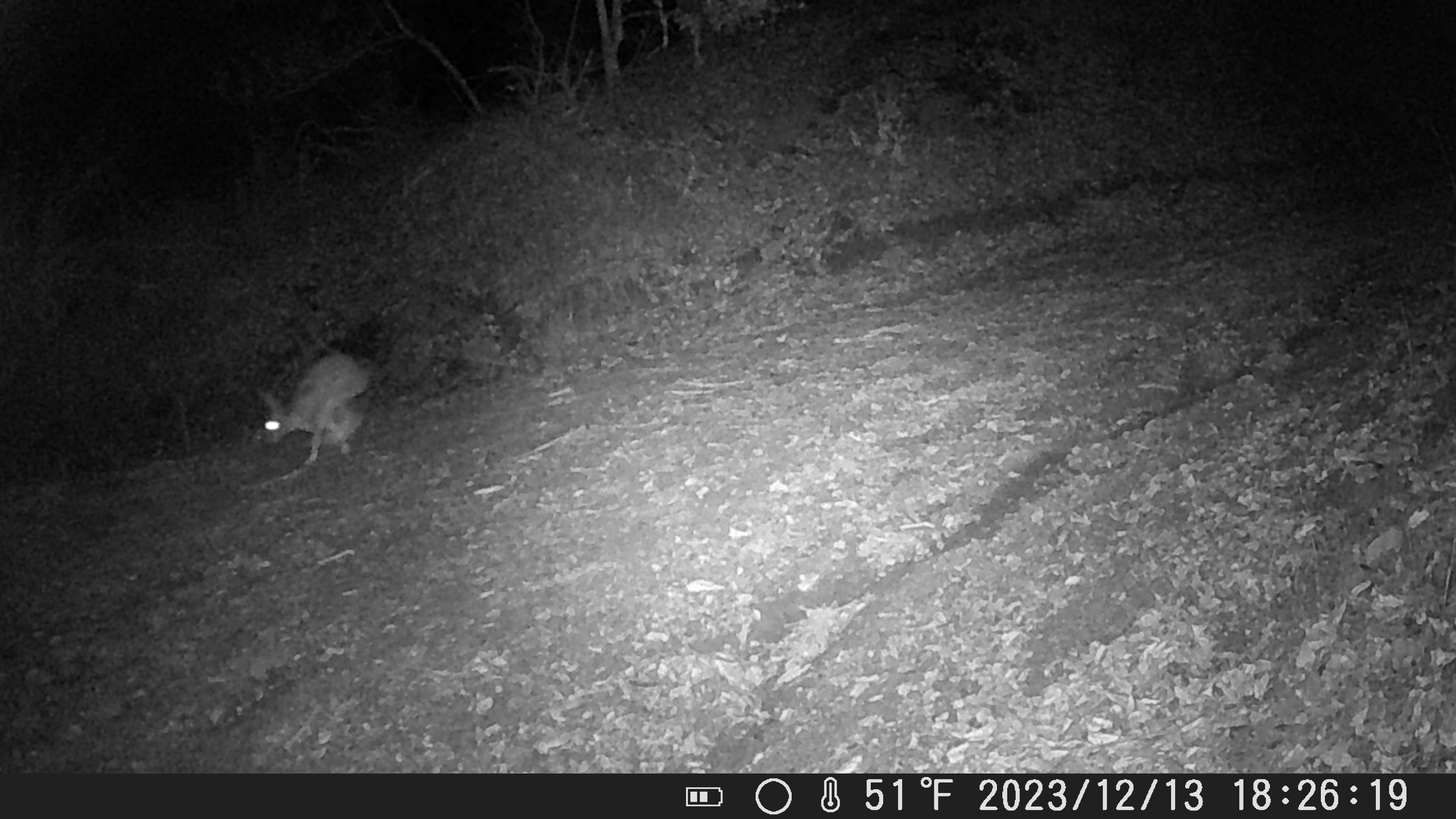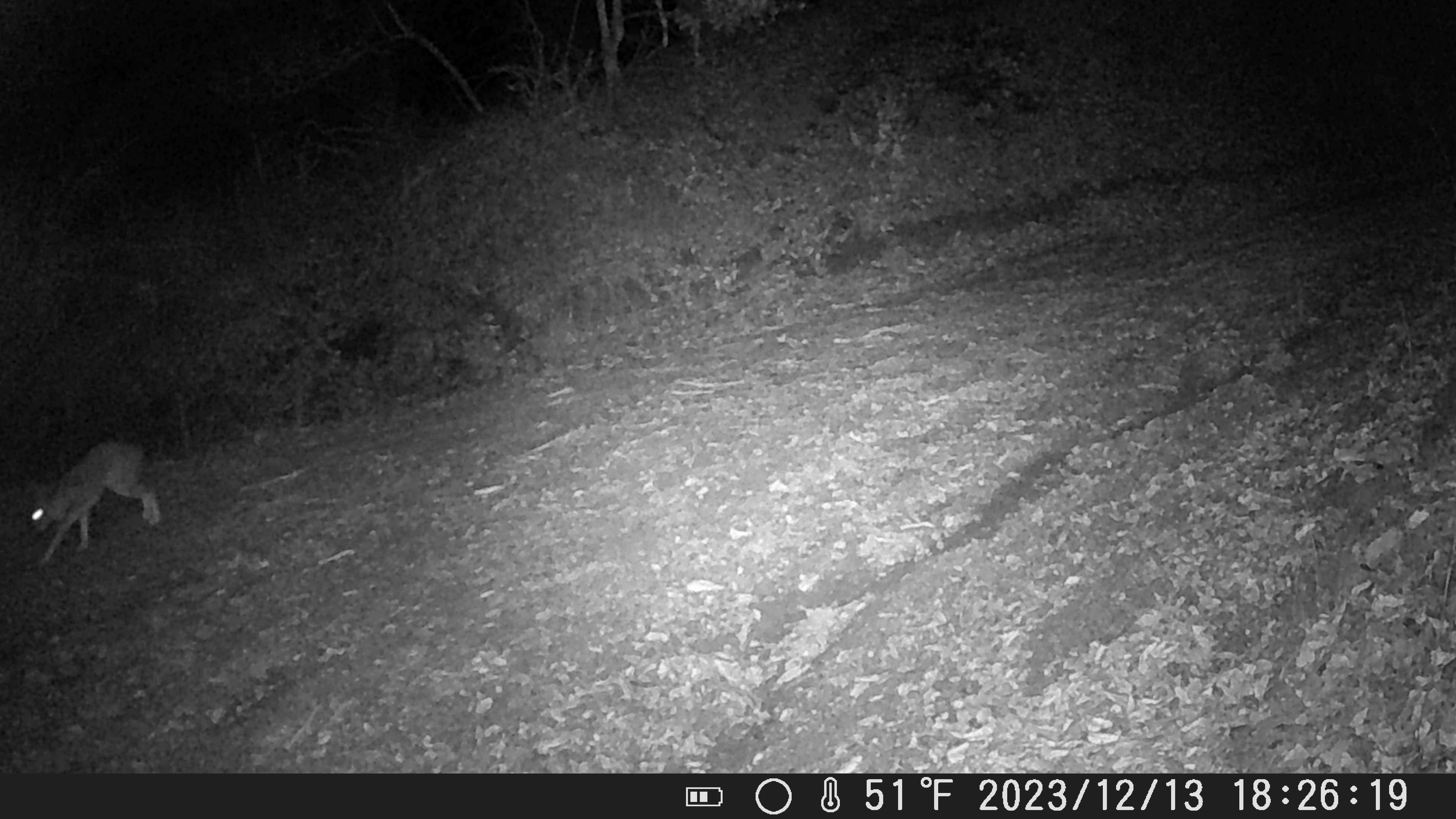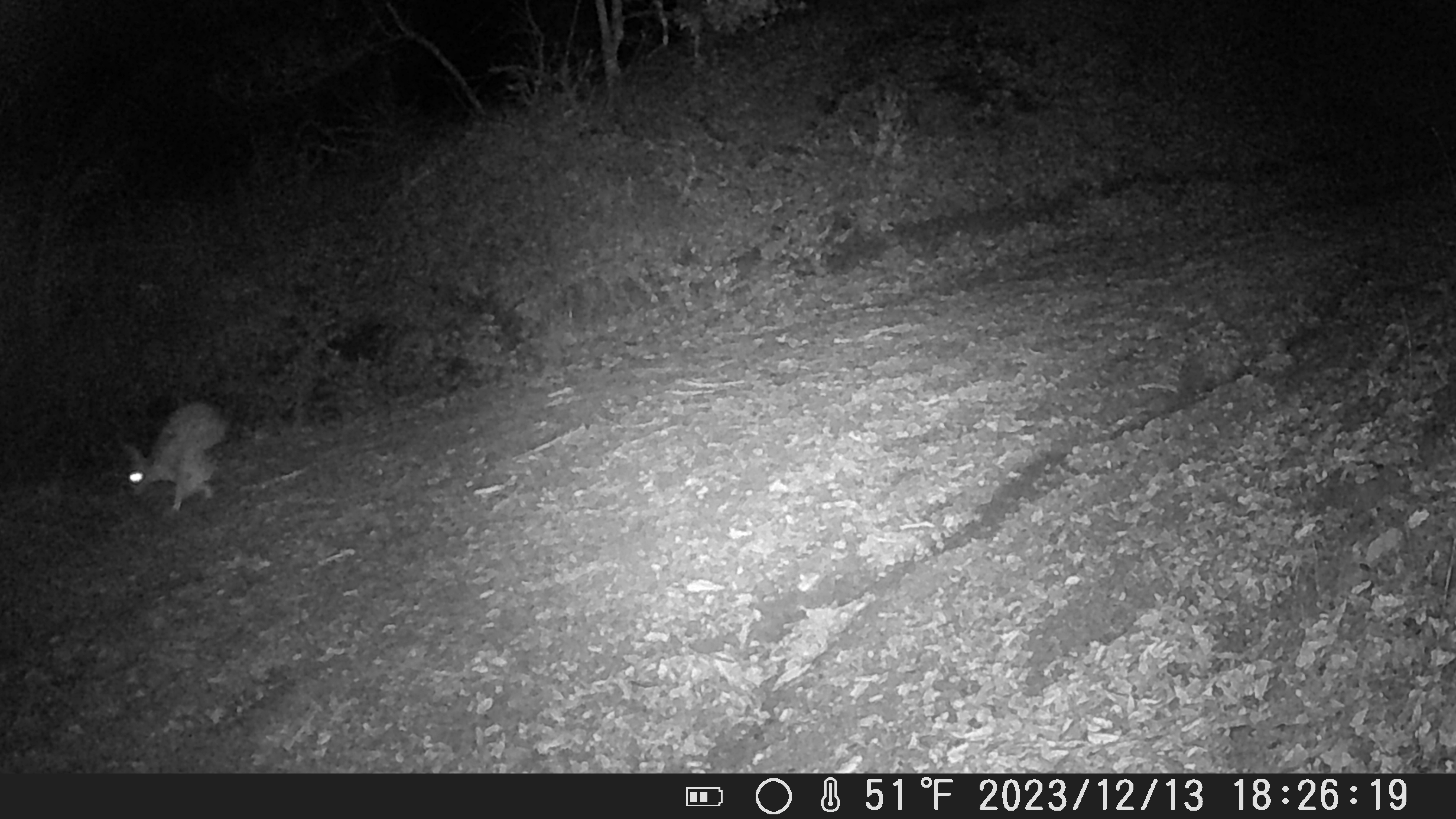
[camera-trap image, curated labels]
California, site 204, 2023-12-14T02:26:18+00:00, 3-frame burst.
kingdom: Animalia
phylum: Chordata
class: Mammalia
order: Lagomorpha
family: Leporidae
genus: Lepus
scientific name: Lepus californicus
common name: black-tailed jackrabbit